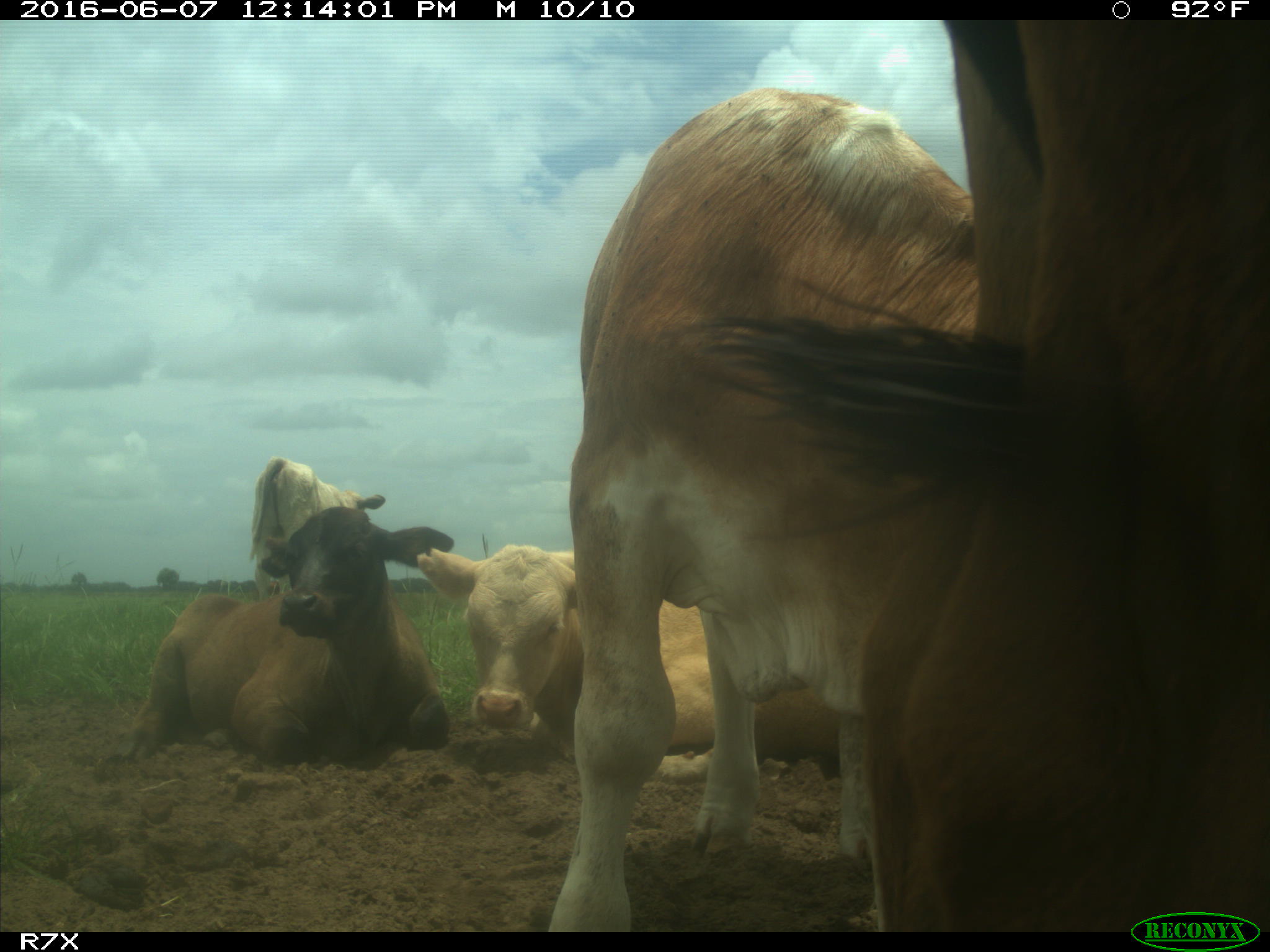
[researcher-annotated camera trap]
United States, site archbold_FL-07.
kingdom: Animalia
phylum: Chordata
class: Mammalia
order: Artiodactyla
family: Bovidae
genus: Bos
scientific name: Bos taurus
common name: domestic cow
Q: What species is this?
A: Bos taurus (domestic cow).